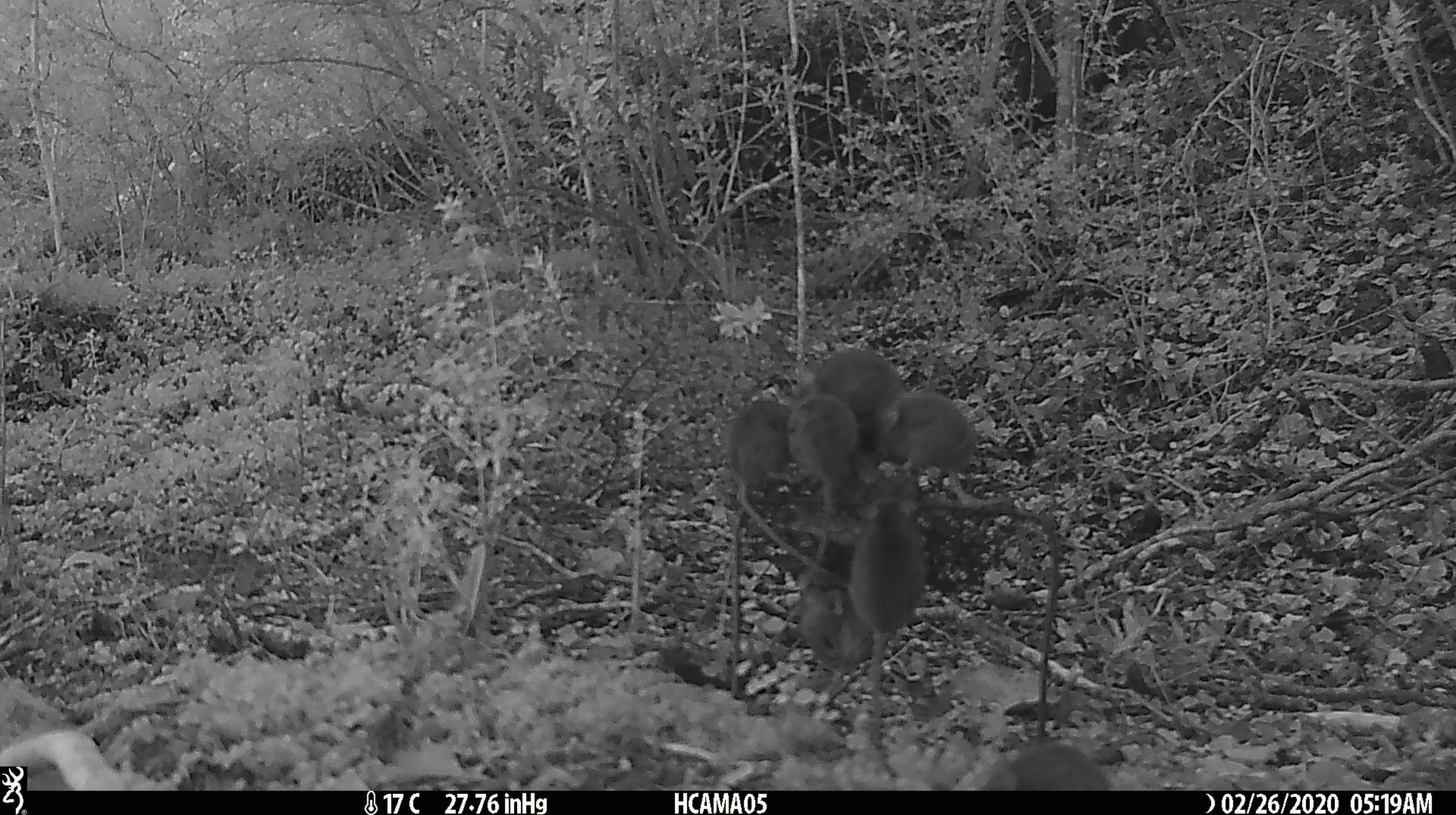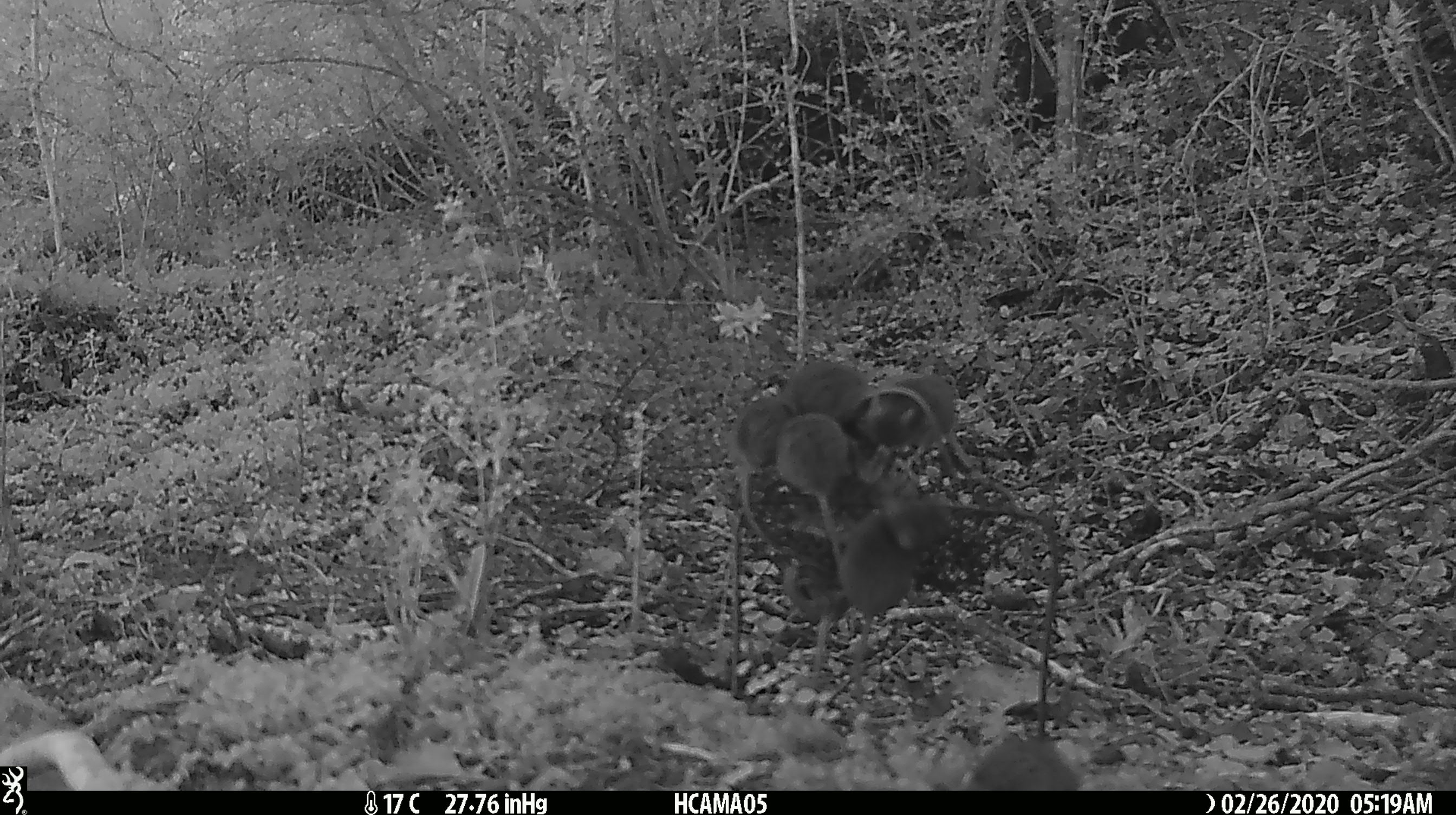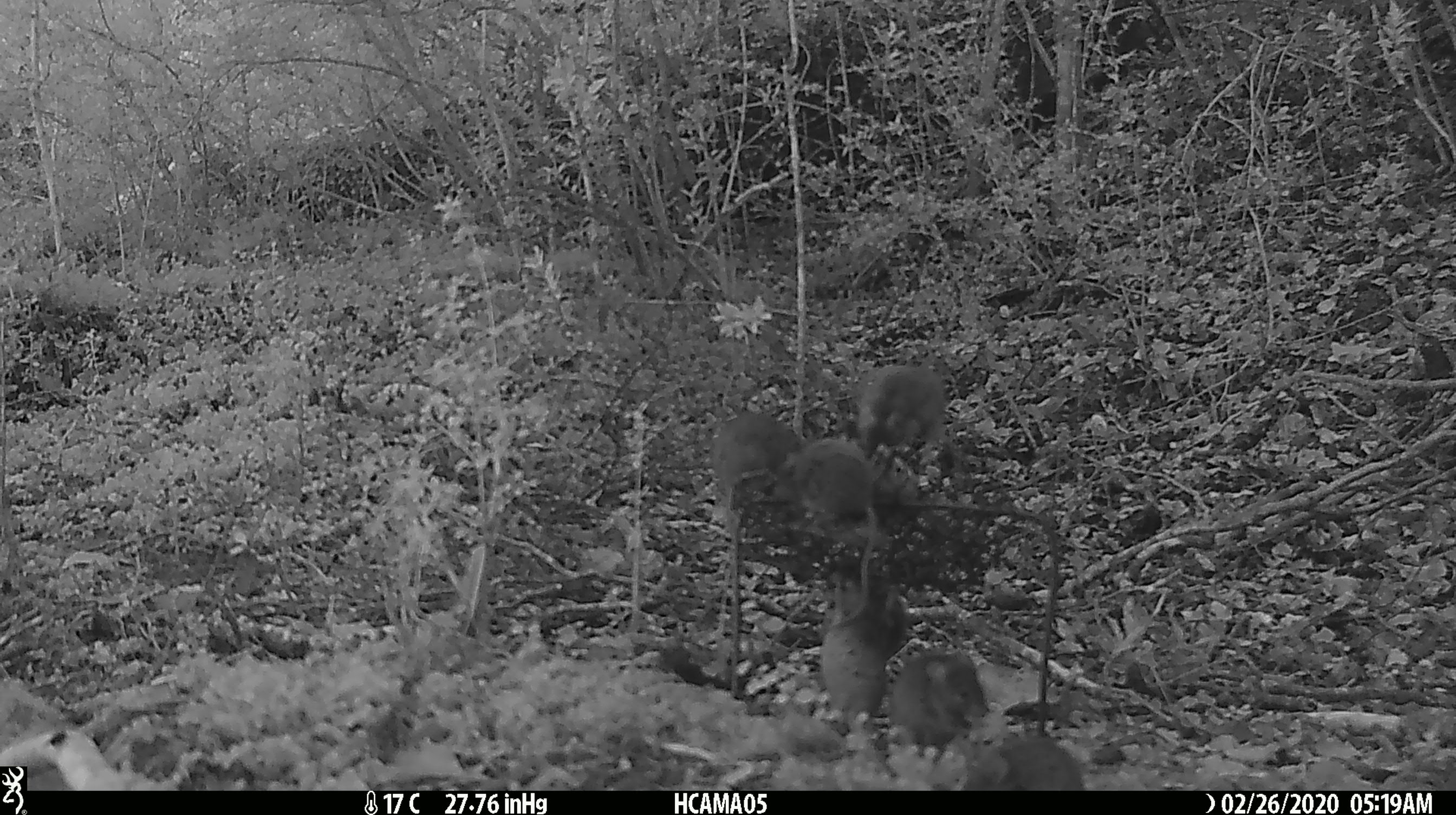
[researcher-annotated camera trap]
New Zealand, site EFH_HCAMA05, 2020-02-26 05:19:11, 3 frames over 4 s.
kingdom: Animalia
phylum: Chordata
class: Mammalia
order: Rodentia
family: Muridae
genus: Mus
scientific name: Mus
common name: mouse